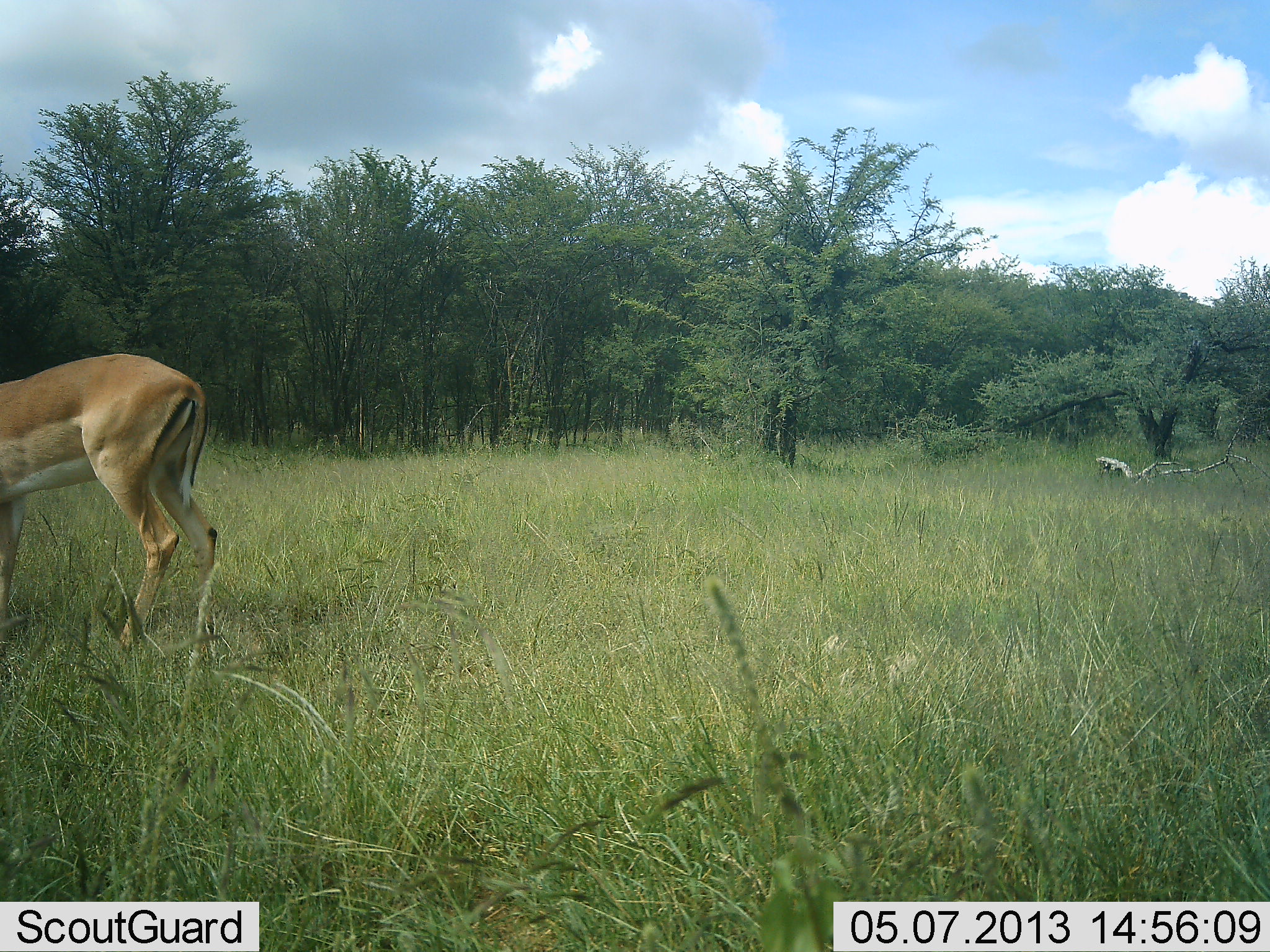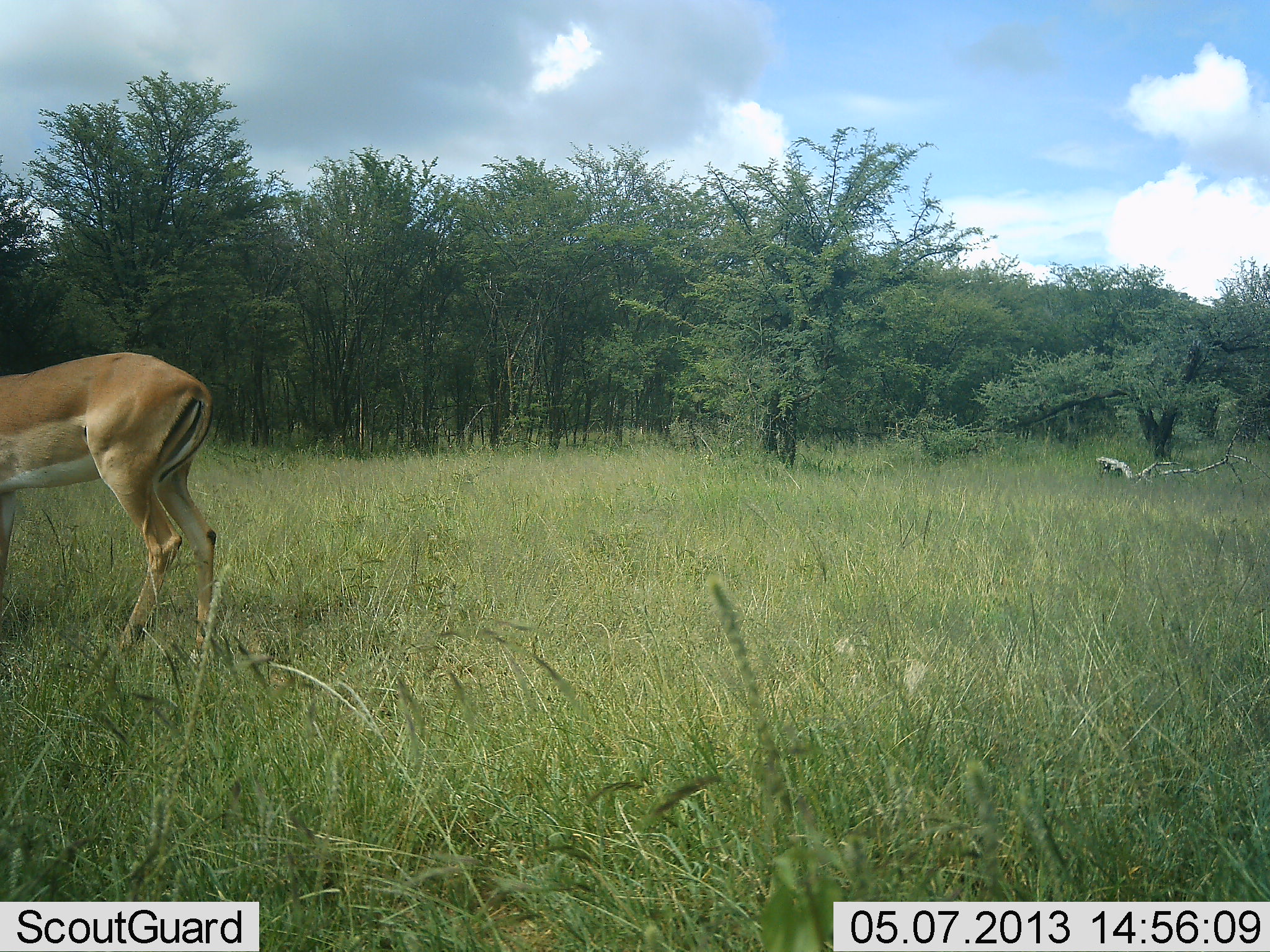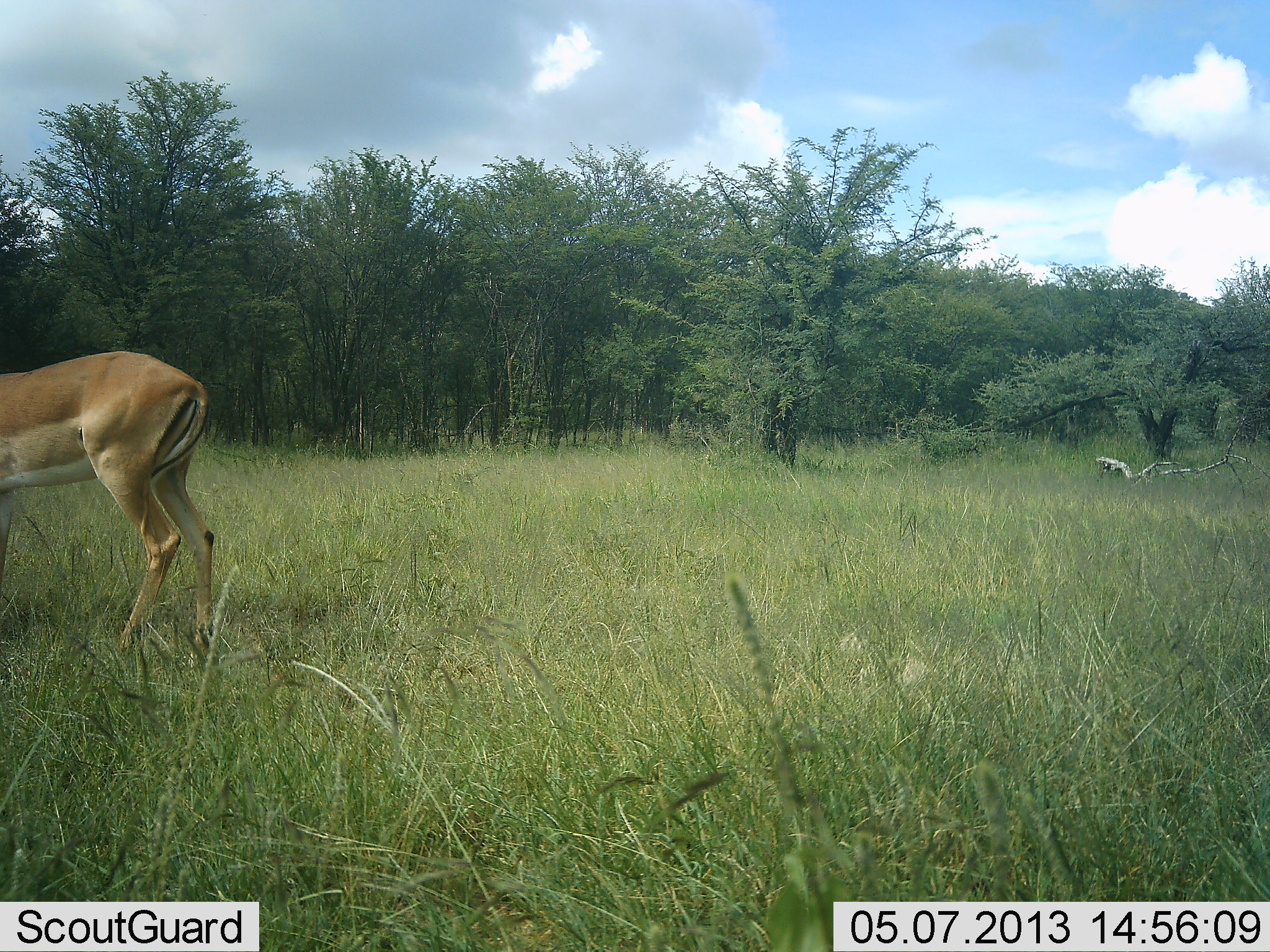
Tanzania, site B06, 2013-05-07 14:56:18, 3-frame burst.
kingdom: Animalia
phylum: Chordata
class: Mammalia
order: Artiodactyla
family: Bovidae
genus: Aepyceros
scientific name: Aepyceros melampus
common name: impala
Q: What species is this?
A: Impala (Aepyceros melampus).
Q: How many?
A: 1.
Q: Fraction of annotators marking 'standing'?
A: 85%.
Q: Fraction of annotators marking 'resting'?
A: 0%.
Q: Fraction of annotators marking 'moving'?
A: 0%.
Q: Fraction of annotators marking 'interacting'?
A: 0%.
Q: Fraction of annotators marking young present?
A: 0%.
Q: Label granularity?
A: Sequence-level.